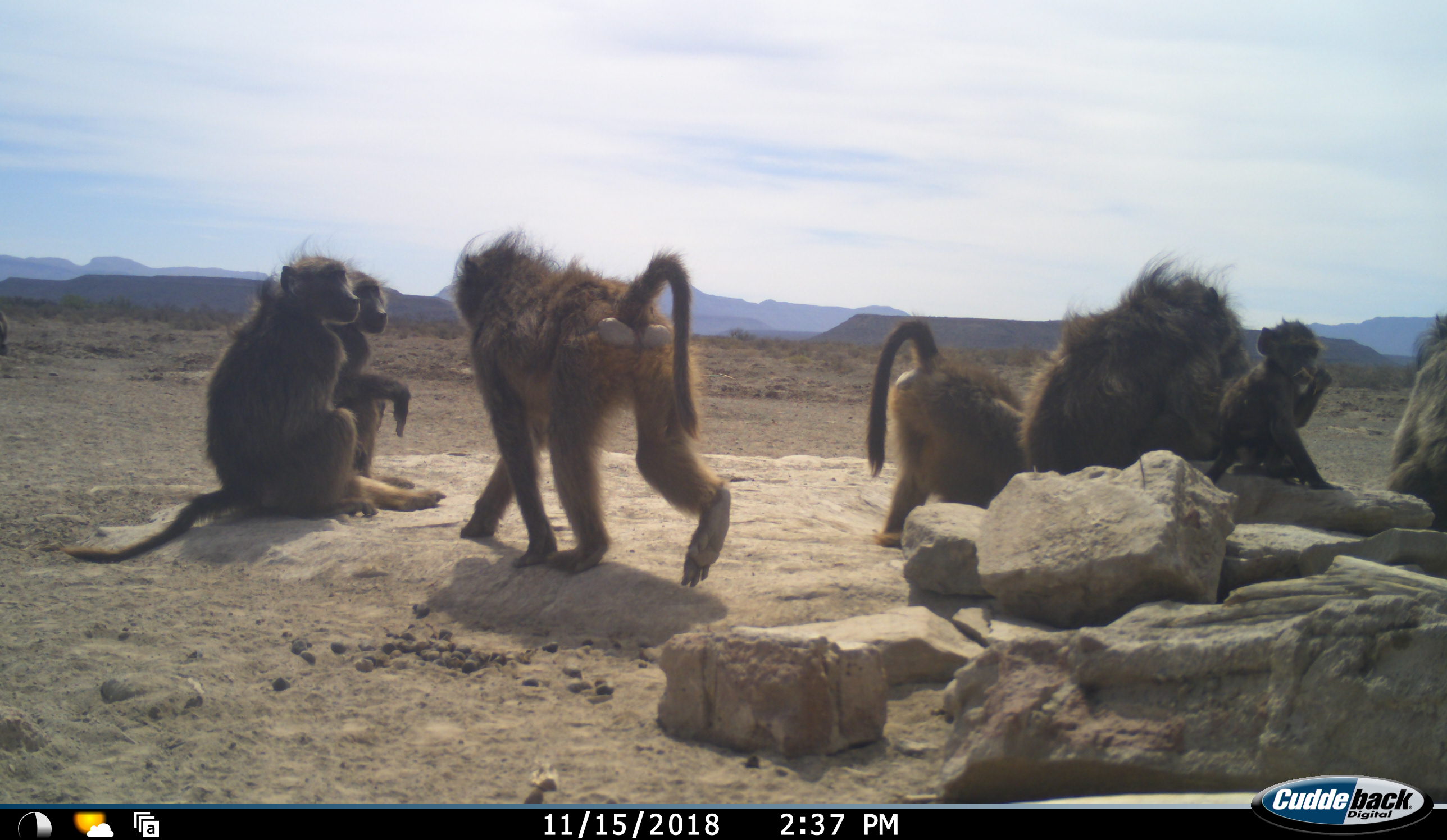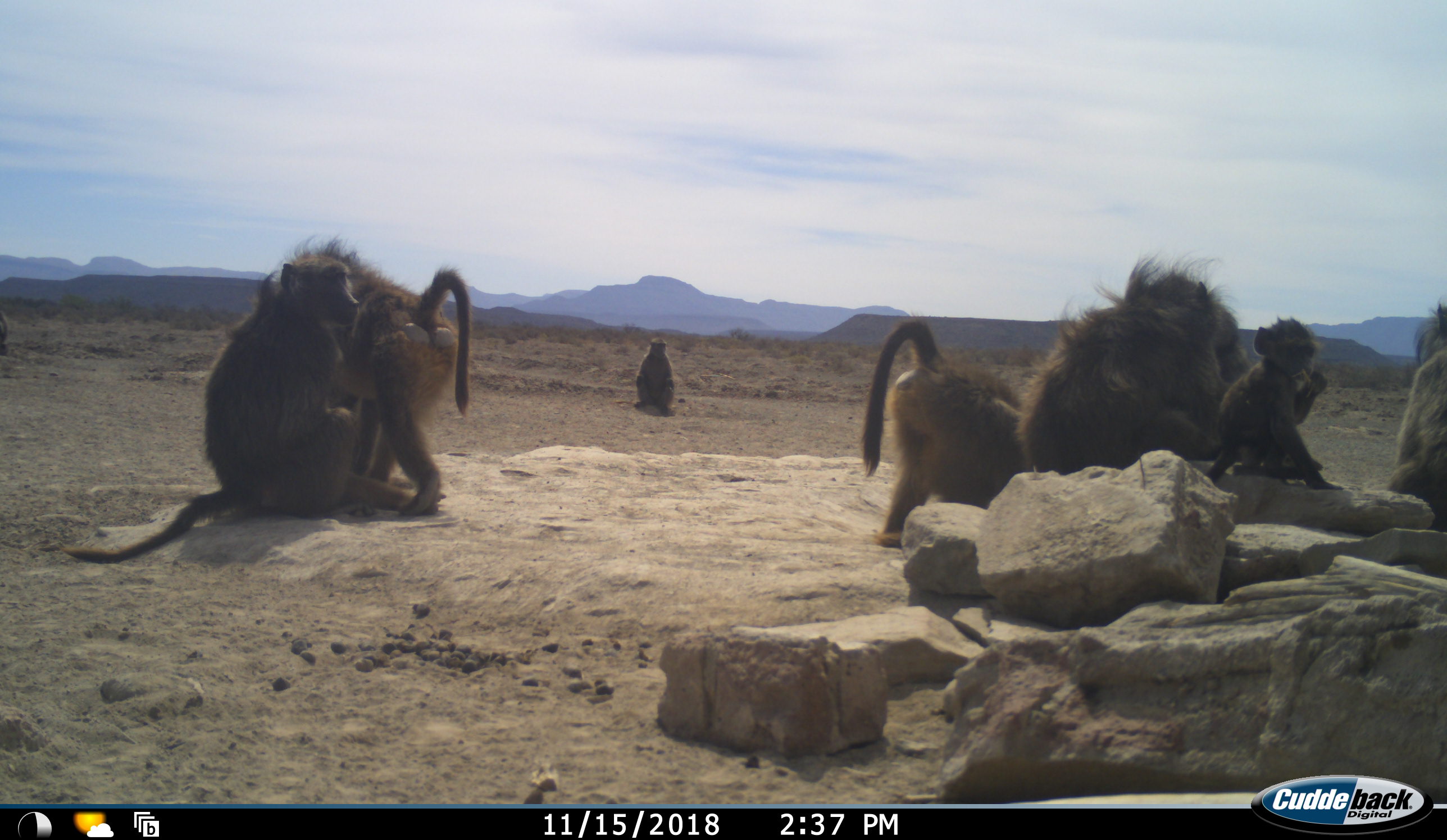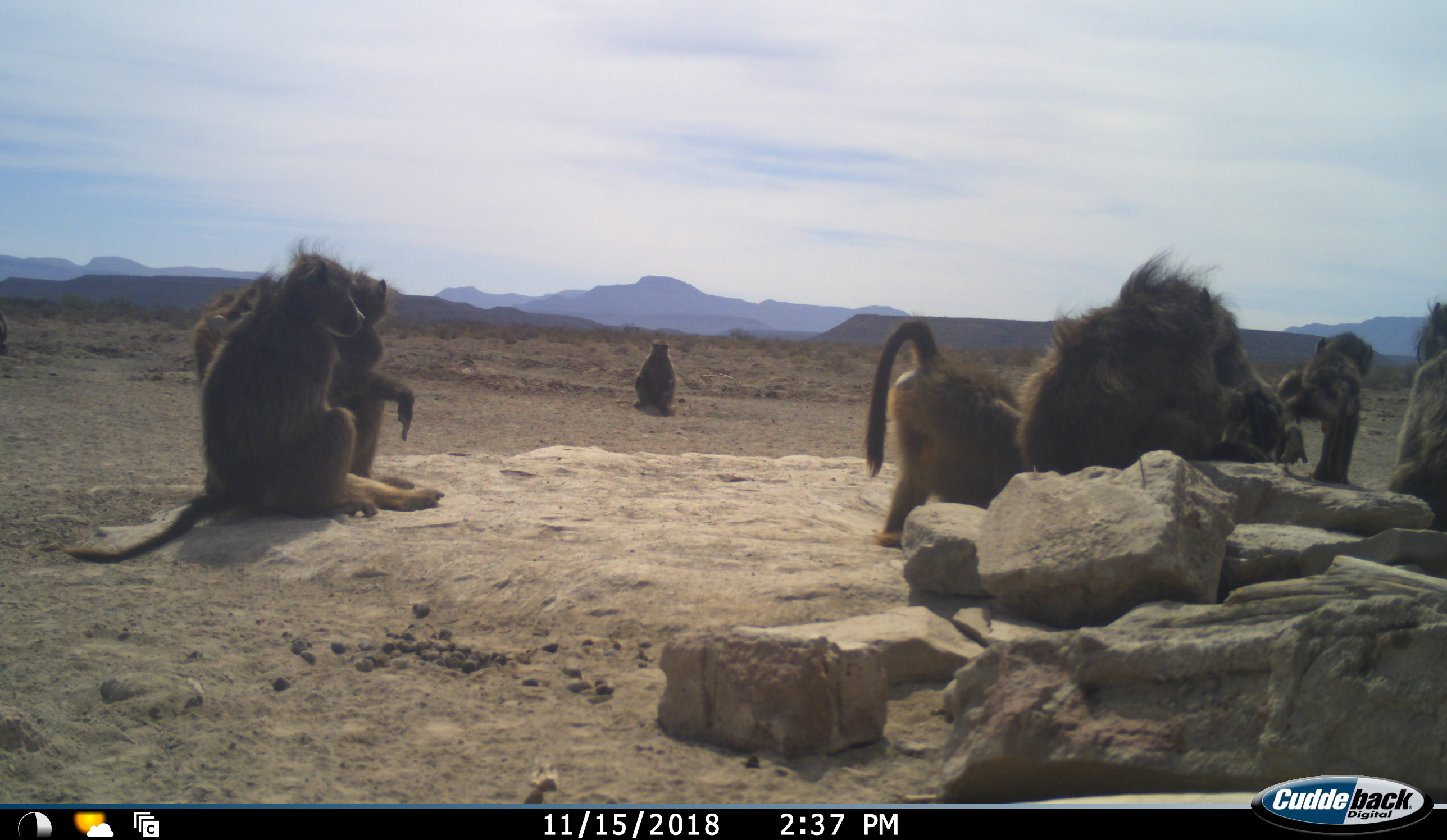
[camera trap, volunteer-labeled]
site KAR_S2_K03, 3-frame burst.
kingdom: Animalia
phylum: Chordata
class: Mammalia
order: Primates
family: Cercopithecidae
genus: Papio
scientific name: Papio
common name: baboon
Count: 9.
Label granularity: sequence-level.